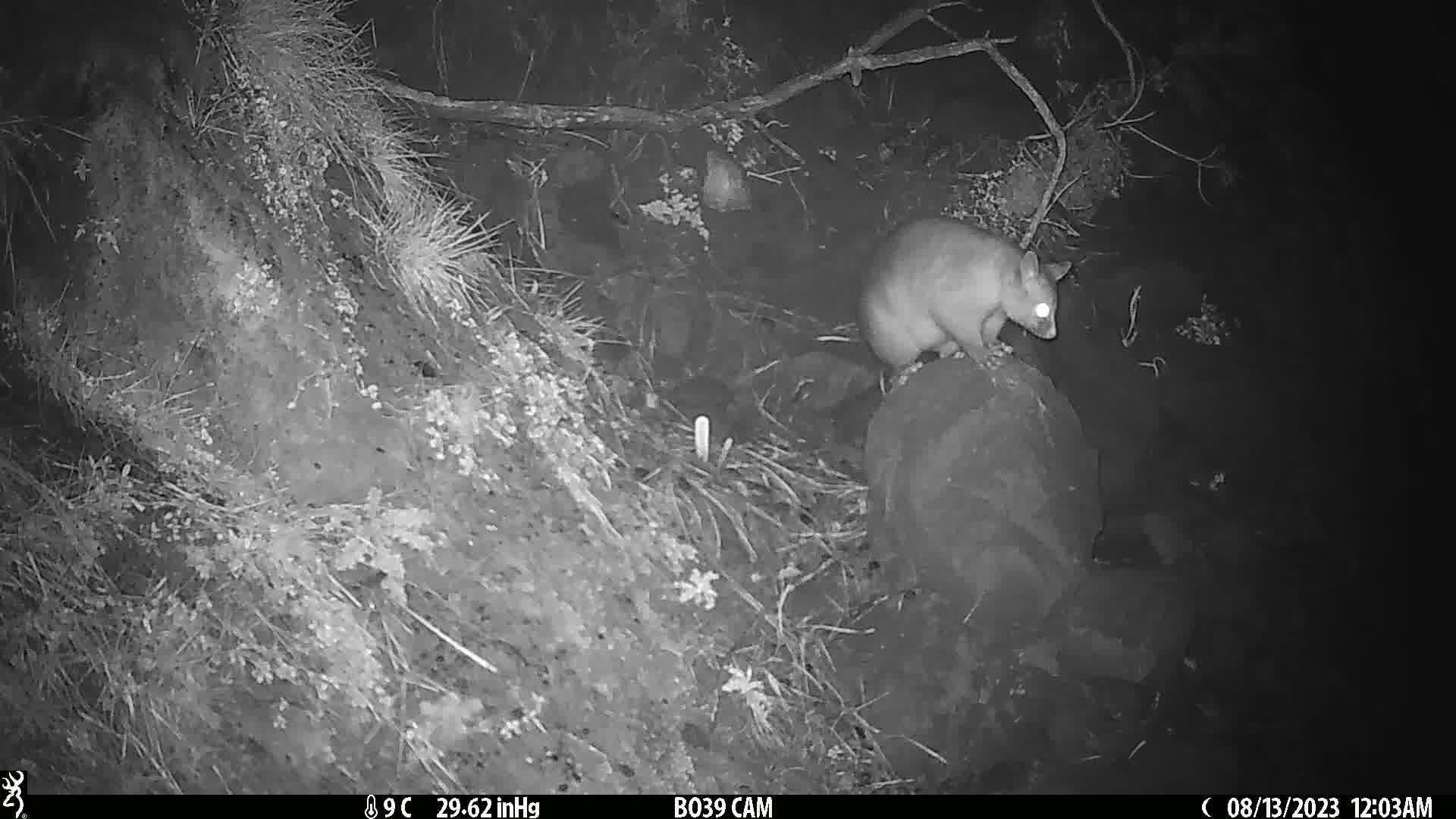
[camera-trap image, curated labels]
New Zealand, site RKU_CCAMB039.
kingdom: Animalia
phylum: Chordata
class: Mammalia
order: Diprotodontia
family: Phalangeridae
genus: Trichosurus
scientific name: Trichosurus vulpecula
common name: common brushtail possum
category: possum